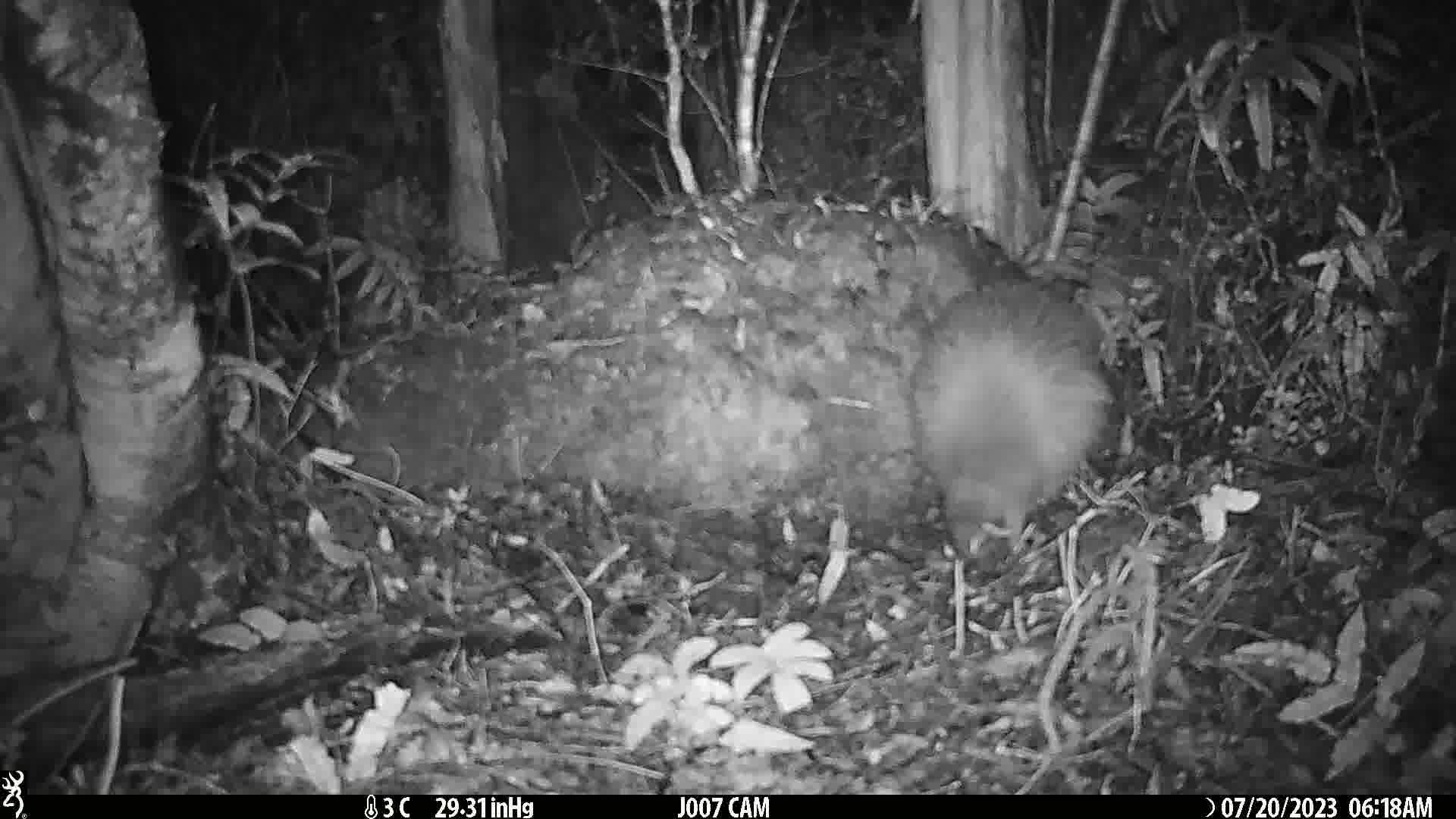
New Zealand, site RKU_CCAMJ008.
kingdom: Animalia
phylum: Chordata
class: Aves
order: Apterygiformes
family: Apterygidae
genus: Apteryx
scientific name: Apteryx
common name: kiwi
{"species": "kiwi (Apteryx)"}